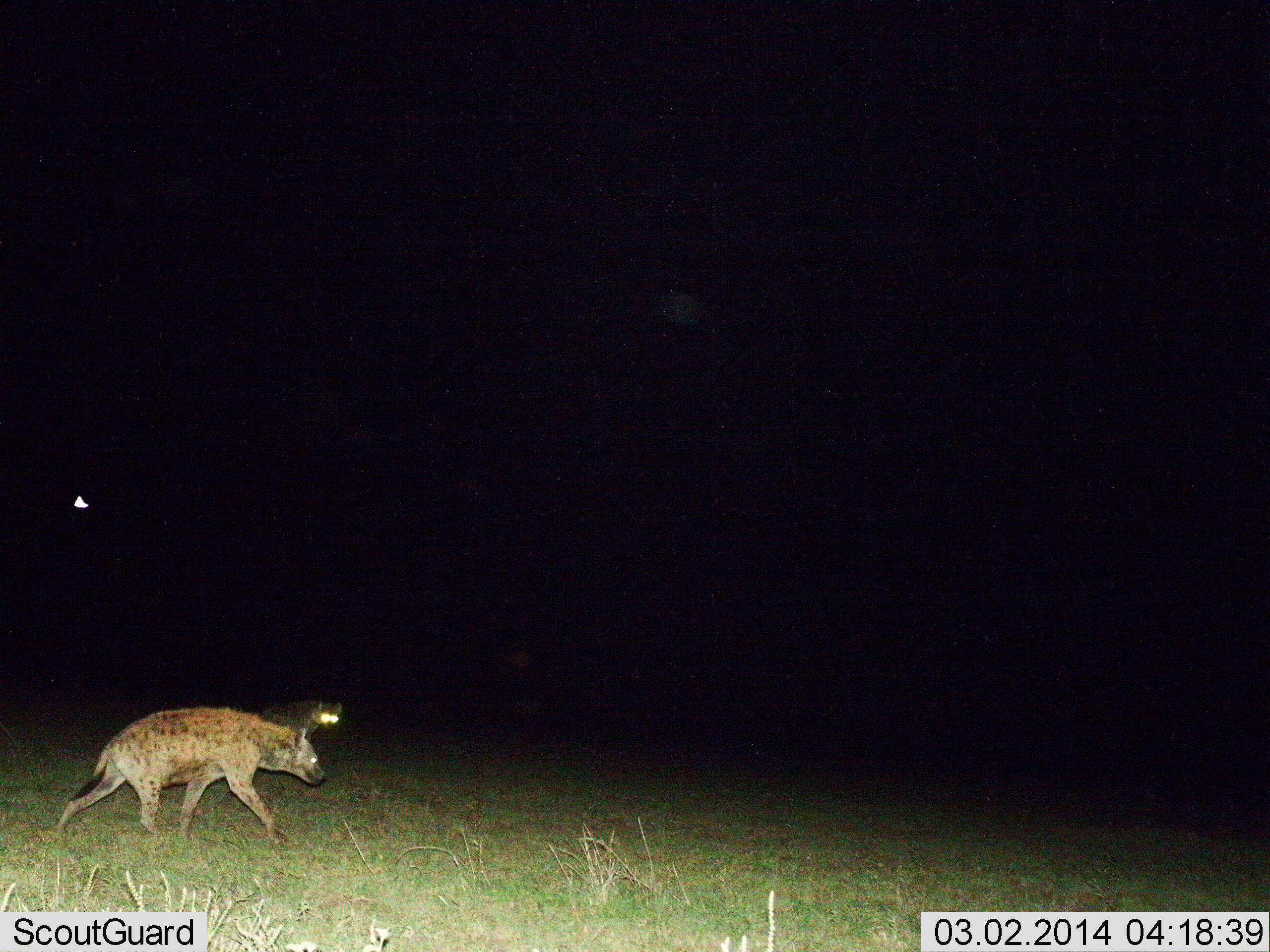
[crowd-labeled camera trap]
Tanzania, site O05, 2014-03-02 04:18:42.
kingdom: Animalia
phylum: Chordata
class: Mammalia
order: Carnivora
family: Hyaenidae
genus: Crocuta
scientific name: Crocuta crocuta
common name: spotted hyena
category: hyenaspotted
Hyenaspotted (spotted hyena) (Crocuta crocuta), count 2. Behavior (volunteer vote fractions): standing 0%, resting 0%, moving 90%, interacting 10%. Young present (vote fraction): 0%. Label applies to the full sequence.